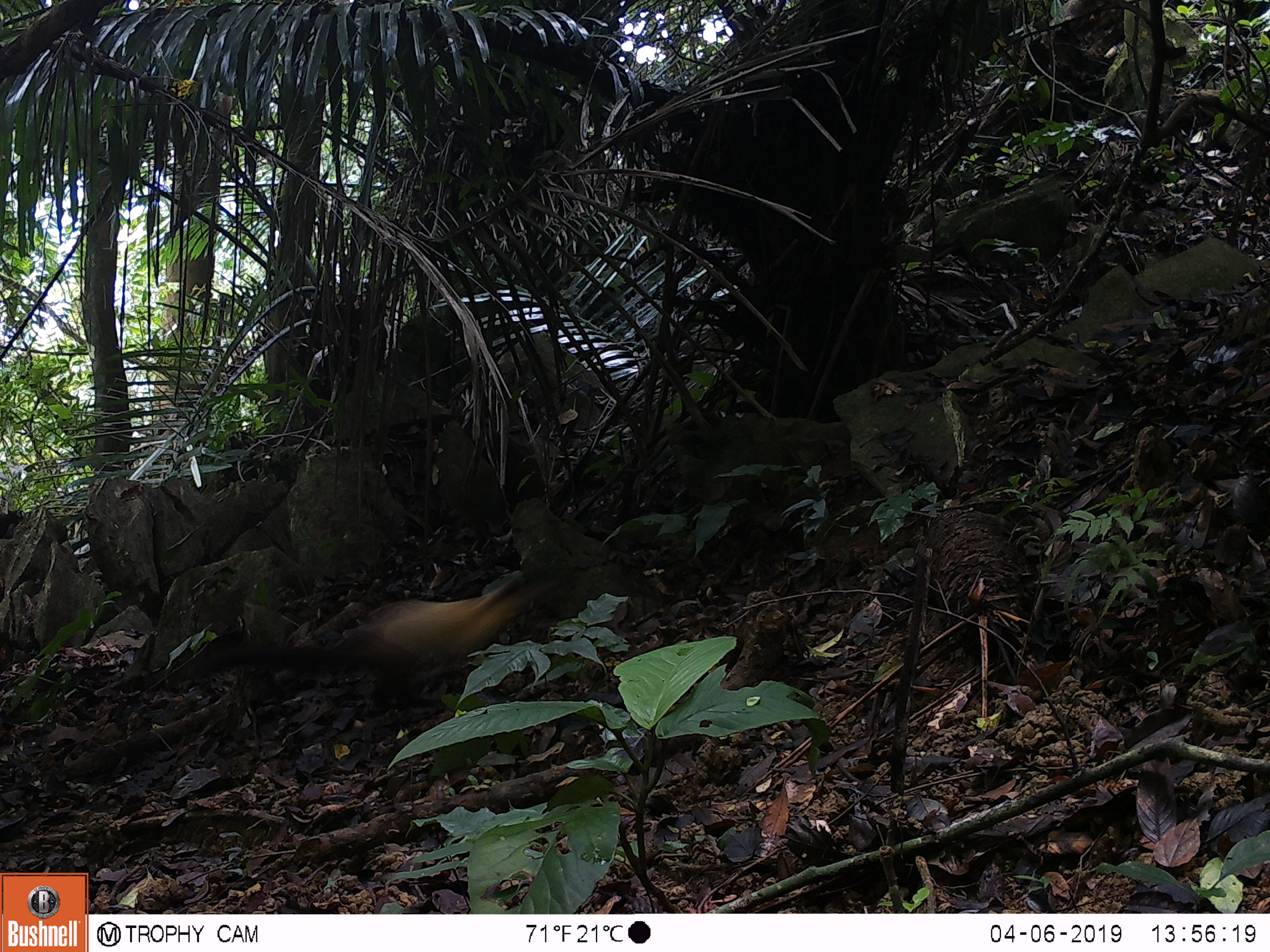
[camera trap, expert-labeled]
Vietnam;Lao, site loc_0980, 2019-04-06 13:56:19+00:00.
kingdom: Animalia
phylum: Chordata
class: Mammalia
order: Carnivora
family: Mustelidae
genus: Martes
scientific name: Martes flavigula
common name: yellow-throated marten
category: yellow throated marten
Yellow throated marten (yellow-throated marten) (Martes flavigula). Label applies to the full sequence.